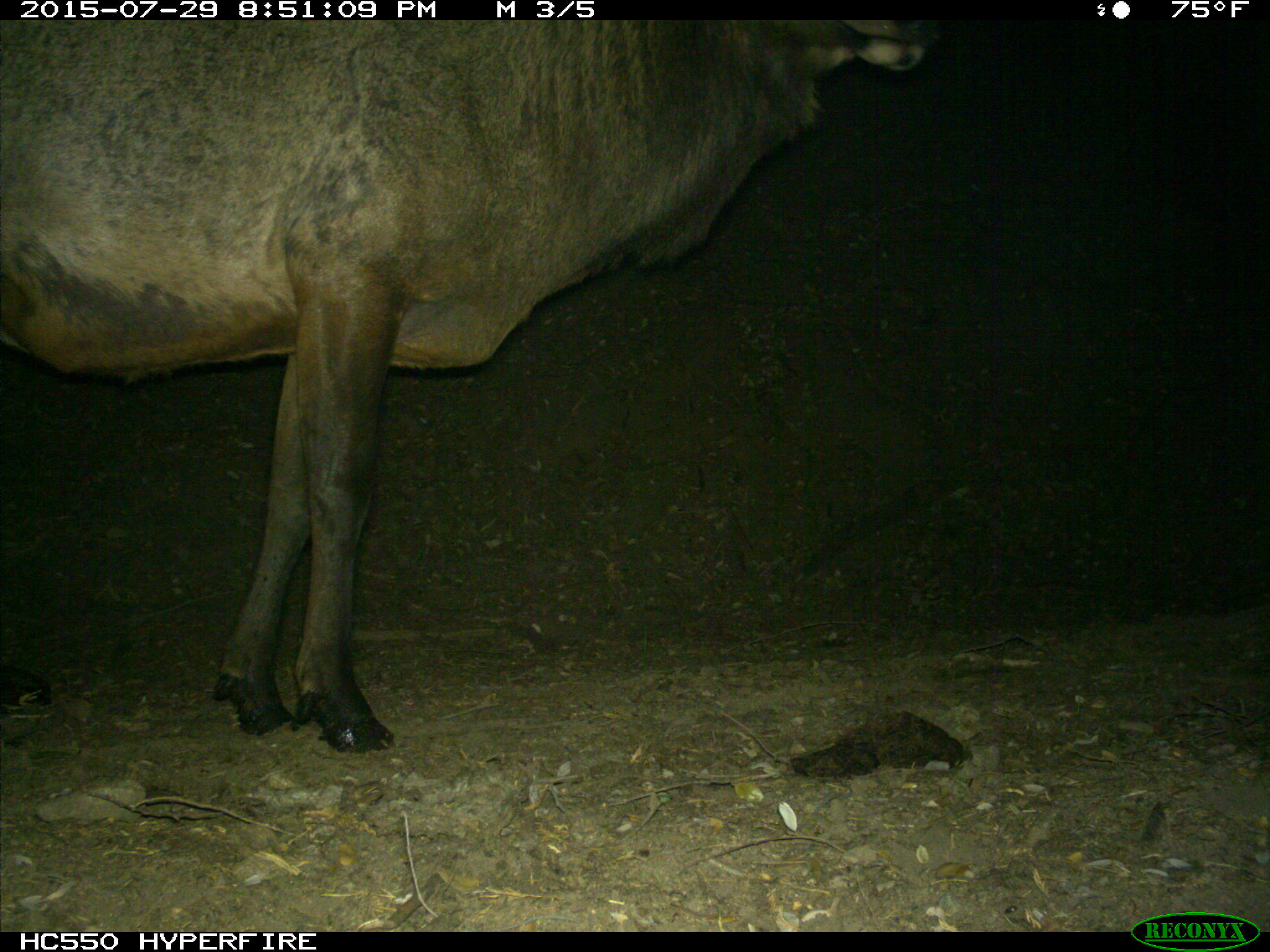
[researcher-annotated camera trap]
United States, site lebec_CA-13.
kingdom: Animalia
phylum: Chordata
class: Mammalia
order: Artiodactyla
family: Cervidae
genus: Cervus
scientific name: Cervus canadensis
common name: elk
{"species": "Cervus canadensis (elk)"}